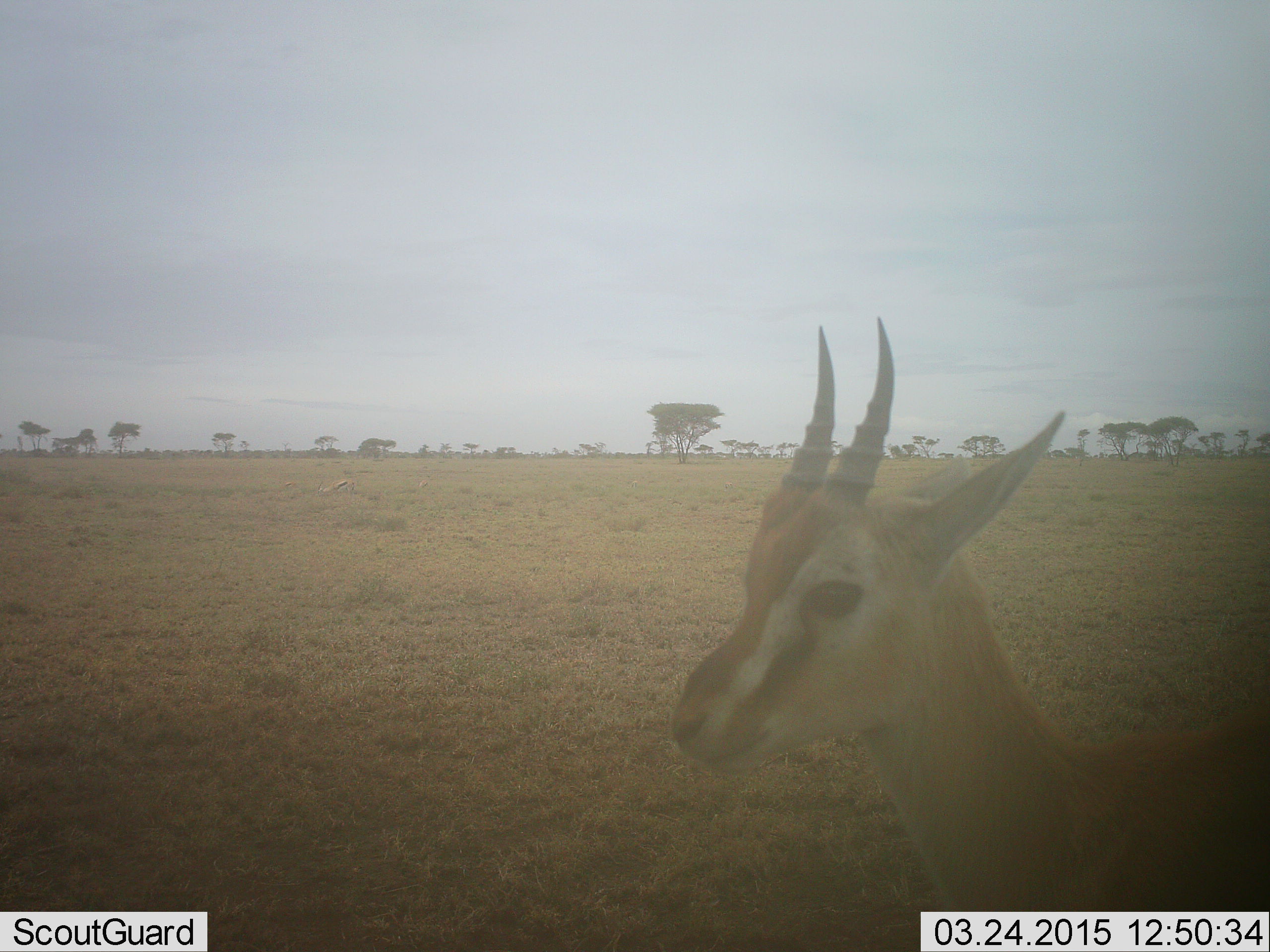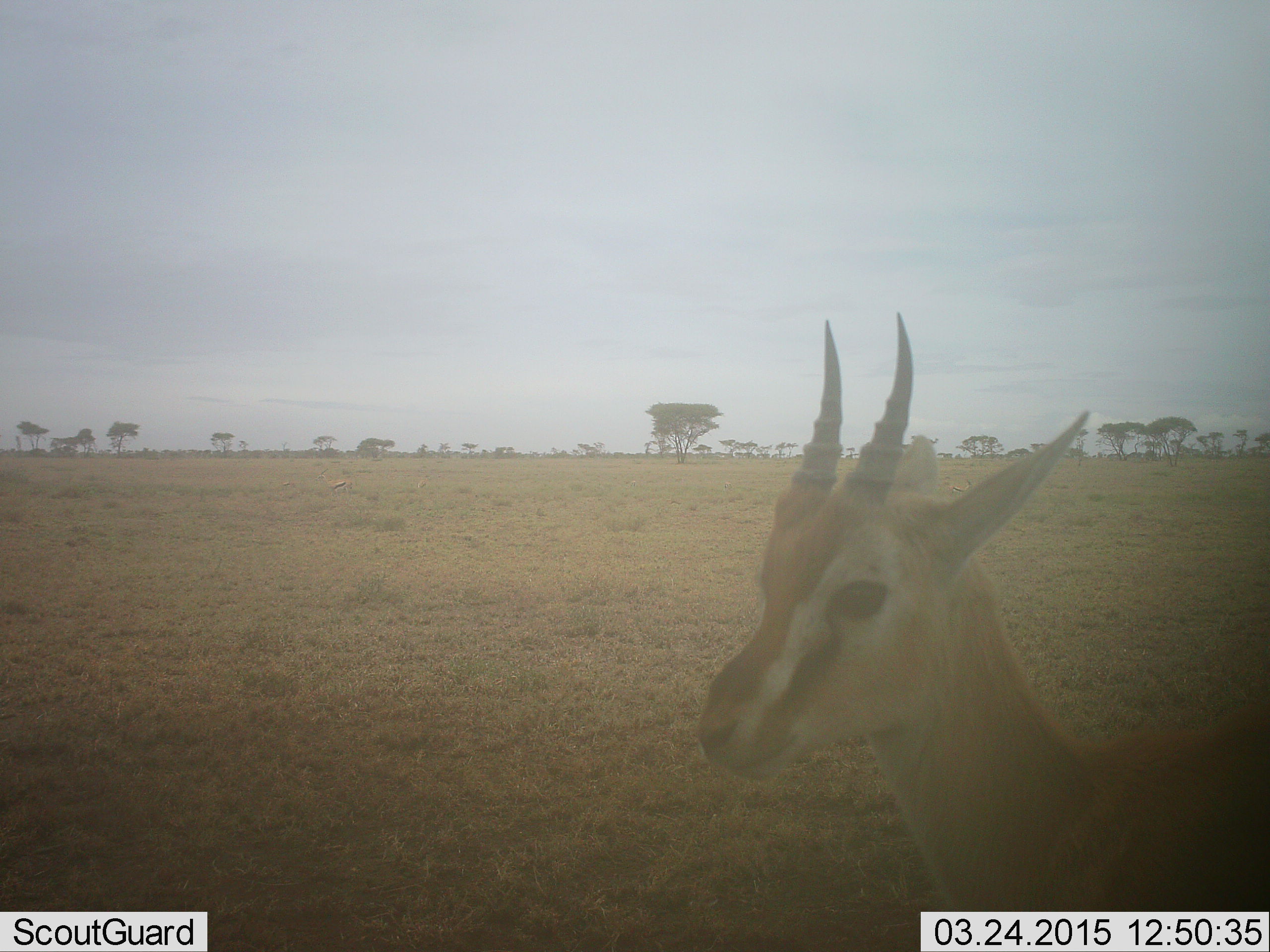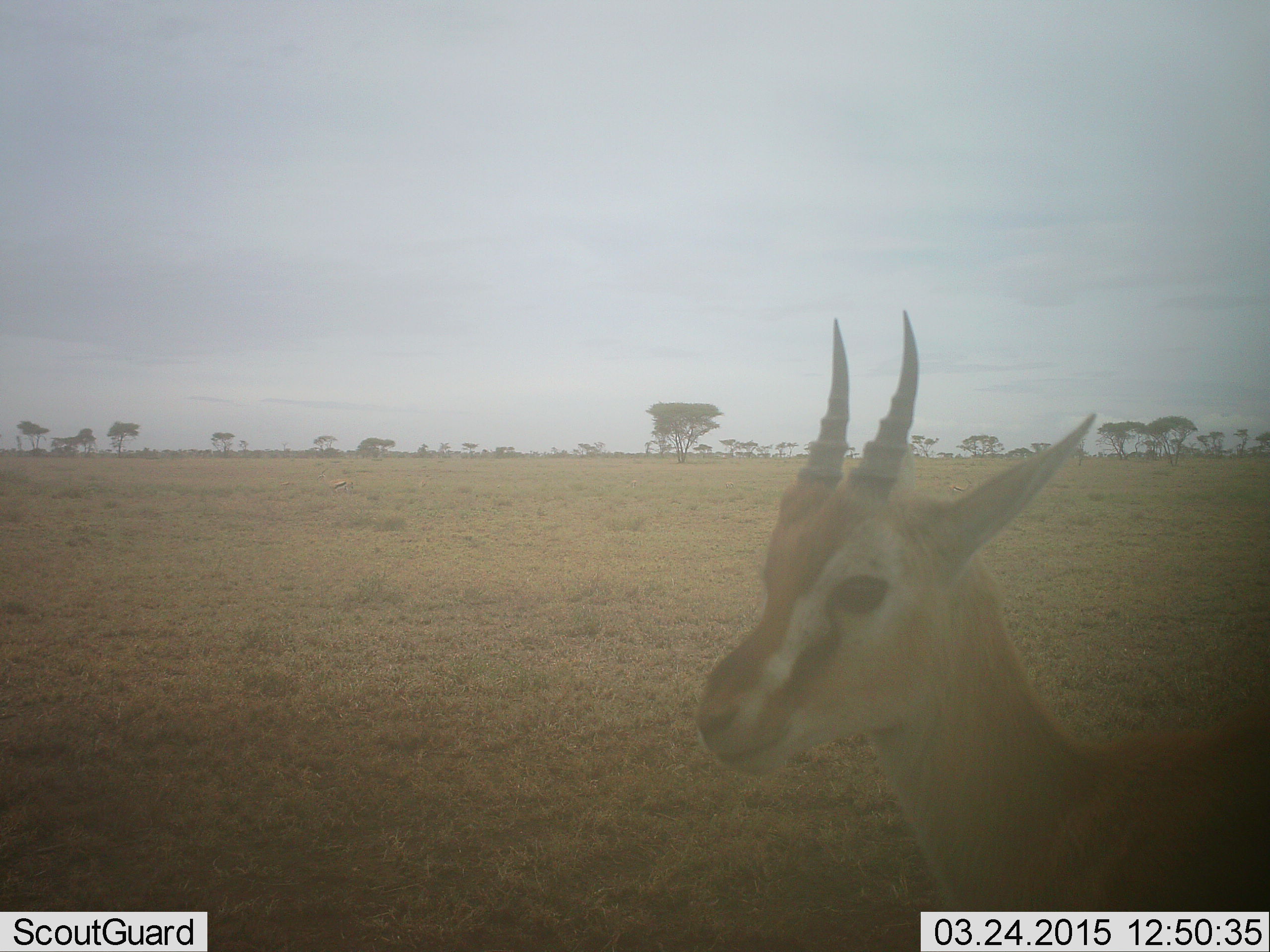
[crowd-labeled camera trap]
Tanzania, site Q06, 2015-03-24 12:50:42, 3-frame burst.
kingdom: Animalia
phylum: Chordata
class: Mammalia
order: Artiodactyla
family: Bovidae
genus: Eudorcas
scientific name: Eudorcas thomsonii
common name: thomson's gazelle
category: gazellethomsons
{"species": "gazellethomsons (thomson's gazelle) (Eudorcas thomsonii)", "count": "1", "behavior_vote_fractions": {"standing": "100%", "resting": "0%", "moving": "10%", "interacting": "0%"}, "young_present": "0%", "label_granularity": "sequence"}